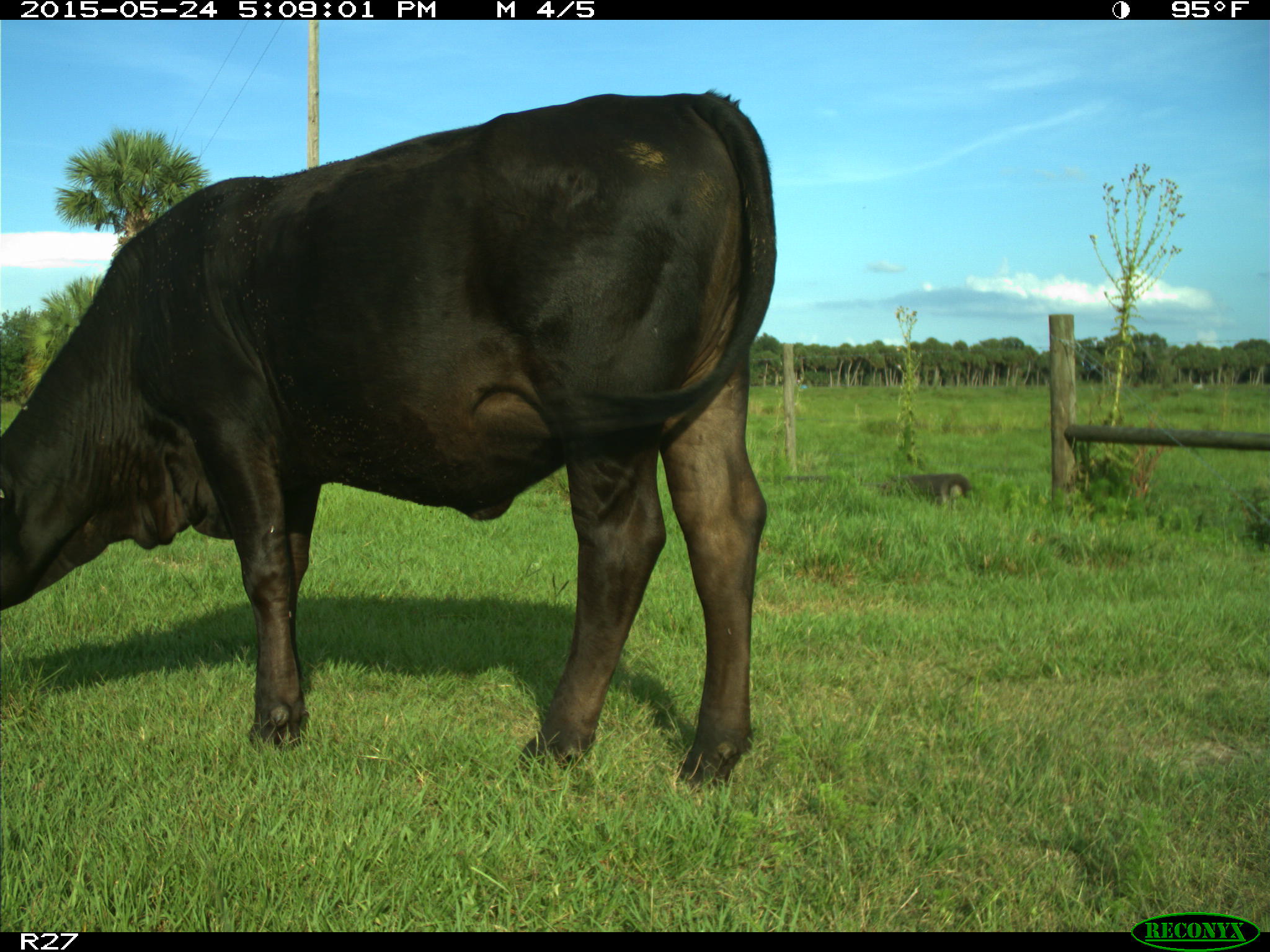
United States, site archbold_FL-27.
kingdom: Animalia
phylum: Chordata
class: Mammalia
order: Artiodactyla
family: Bovidae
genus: Bos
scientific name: Bos taurus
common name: domestic cow